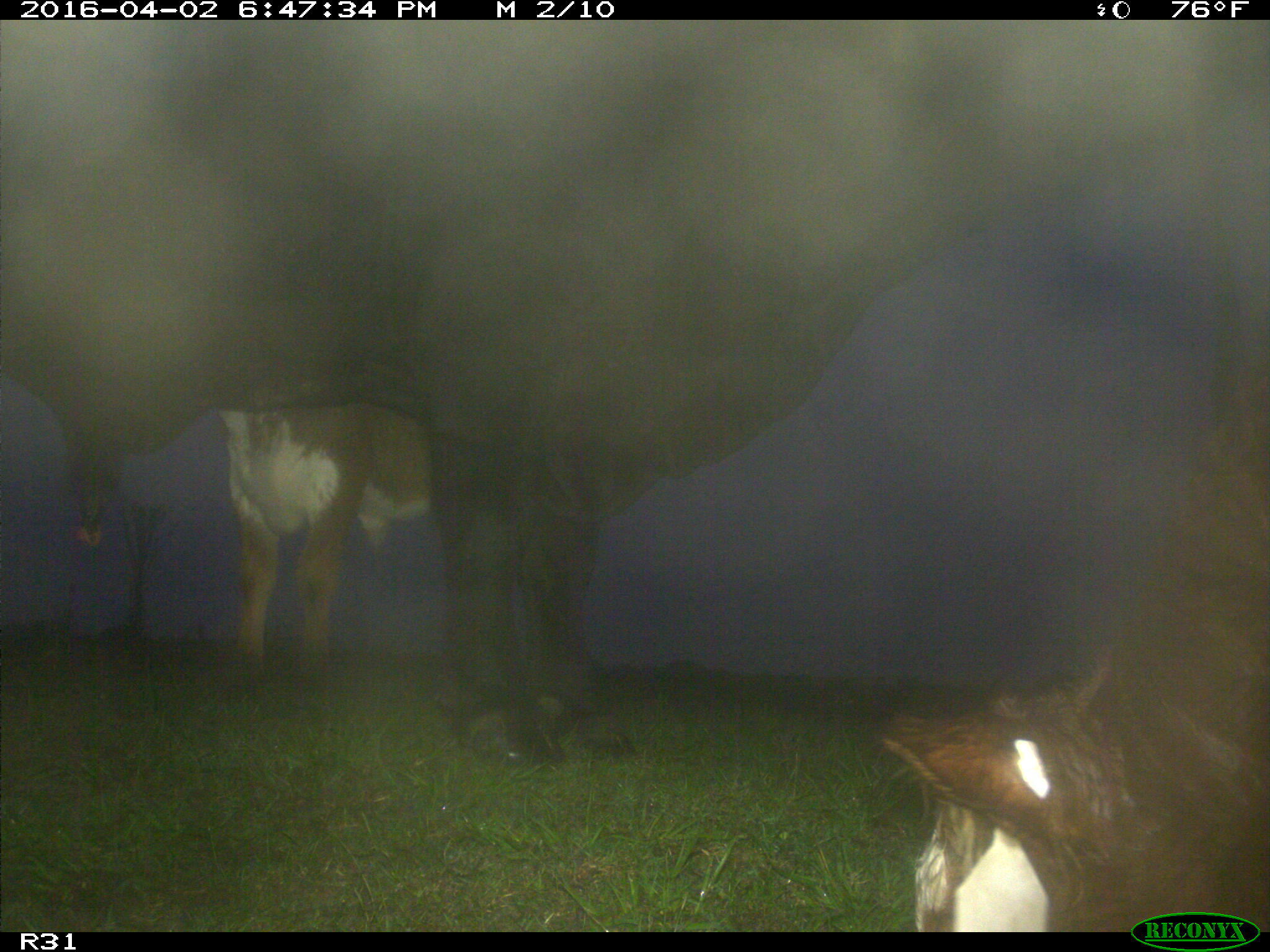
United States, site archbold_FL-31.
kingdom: Animalia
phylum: Chordata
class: Mammalia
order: Artiodactyla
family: Bovidae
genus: Bos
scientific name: Bos taurus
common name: domestic cow